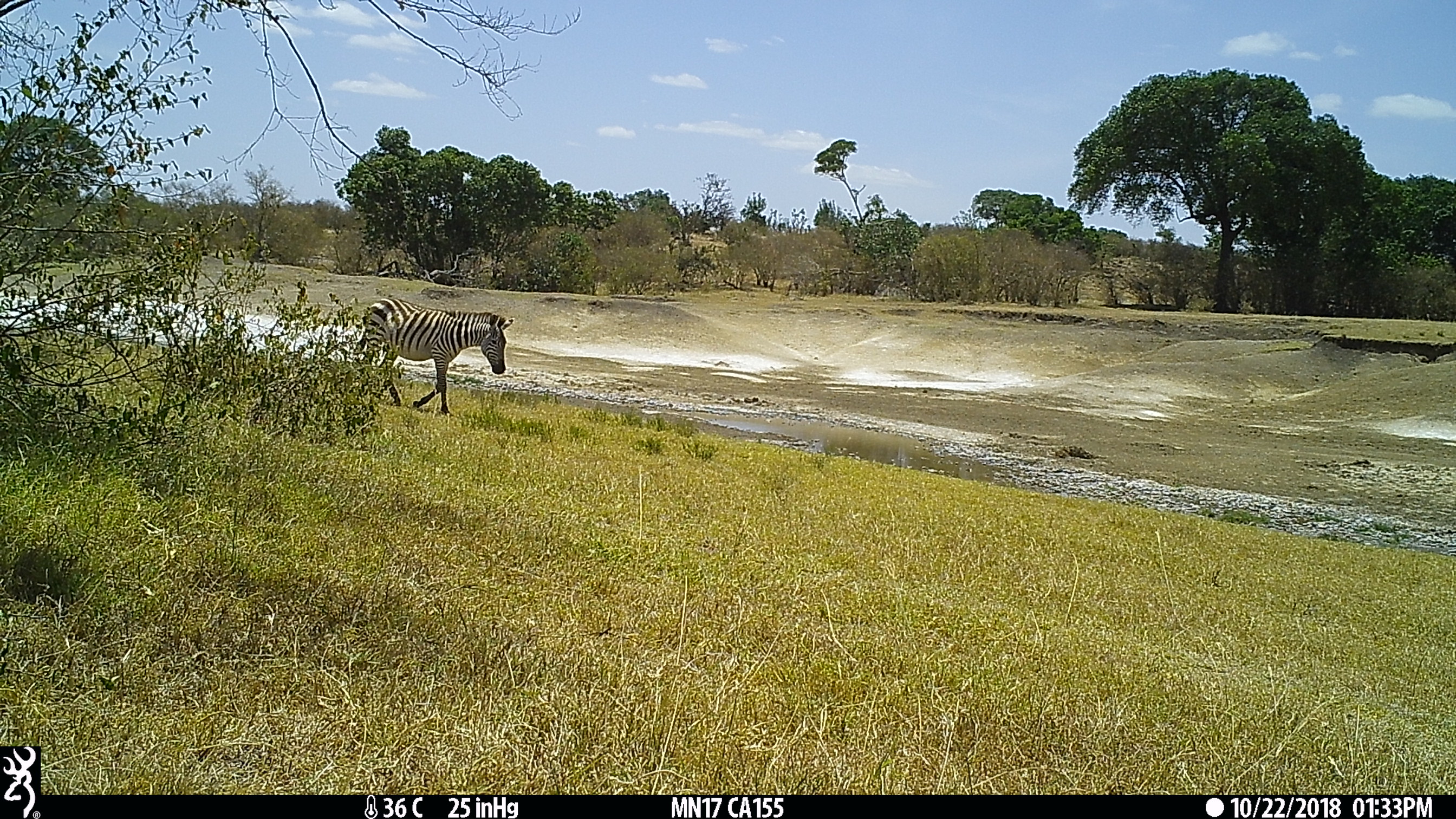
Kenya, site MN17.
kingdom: Animalia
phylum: Chordata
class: Mammalia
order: Perissodactyla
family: Equidae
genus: Equus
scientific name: Equus quagga burchellii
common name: burchell's zebra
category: zebra